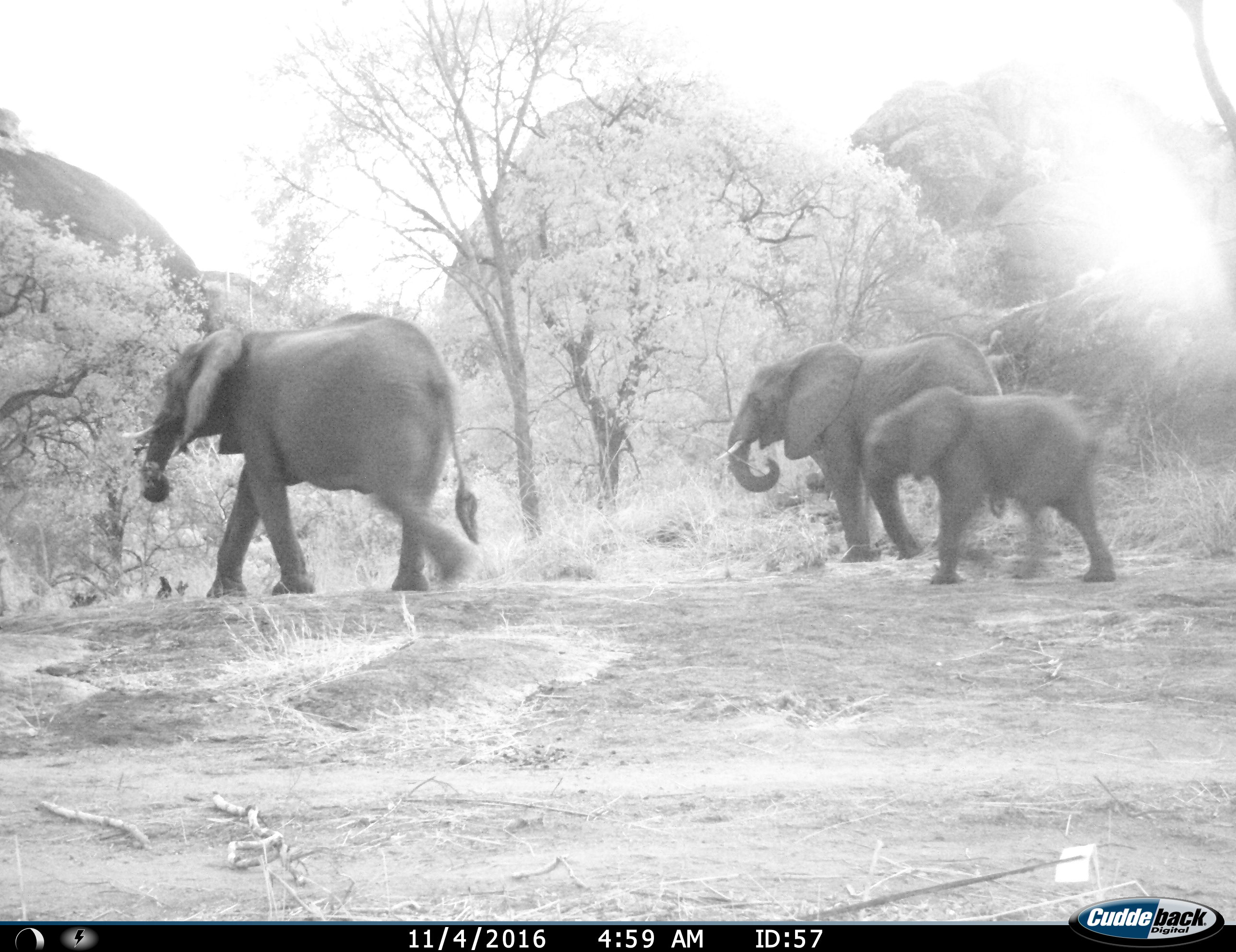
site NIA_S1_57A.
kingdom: Animalia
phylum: Chordata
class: Mammalia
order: Proboscidea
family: Elephantidae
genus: Loxodonta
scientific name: Loxodonta africana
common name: african bush elephant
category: elephant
Elephant (african bush elephant) (Loxodonta africana), count 3. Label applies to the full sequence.